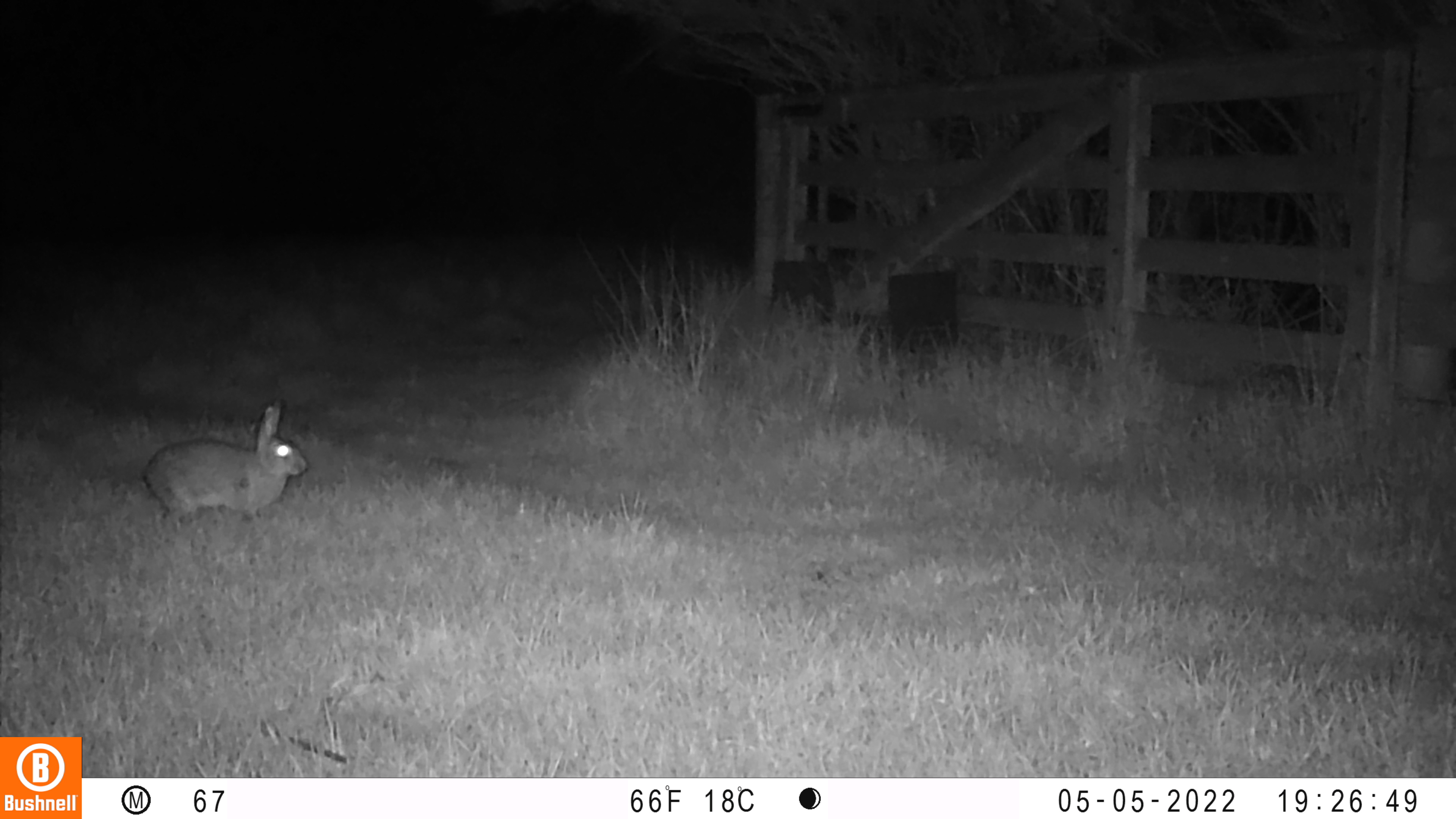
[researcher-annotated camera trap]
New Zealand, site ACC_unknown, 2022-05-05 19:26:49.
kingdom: Animalia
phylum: Chordata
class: Mammalia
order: Lagomorpha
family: Leporidae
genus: Oryctolagus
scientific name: Oryctolagus cuniculus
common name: european rabbit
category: rabbit